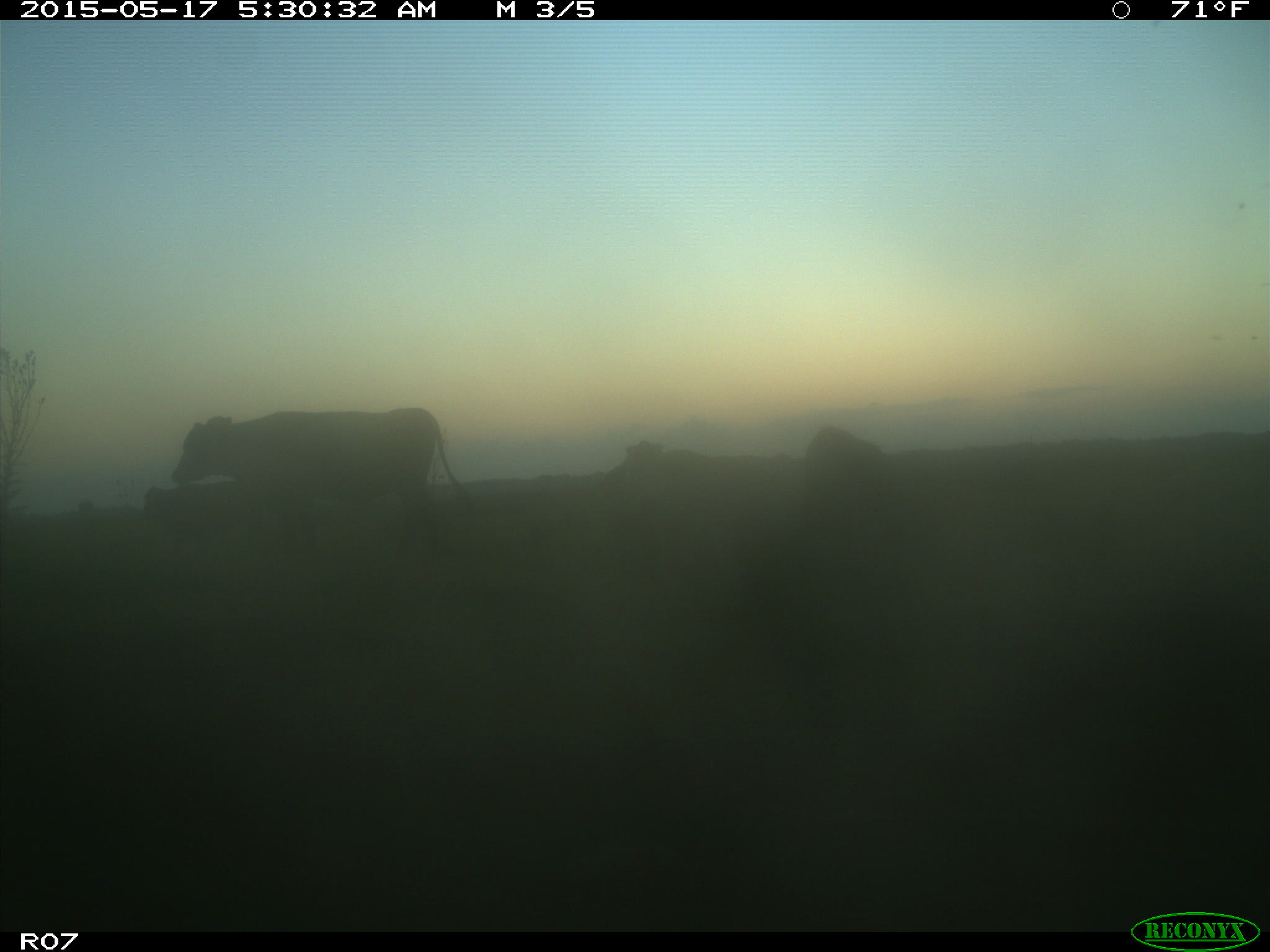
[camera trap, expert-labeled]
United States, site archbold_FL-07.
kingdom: Animalia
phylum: Chordata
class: Mammalia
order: Artiodactyla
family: Bovidae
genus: Bos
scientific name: Bos taurus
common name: domestic cow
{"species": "Bos taurus (domestic cow)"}